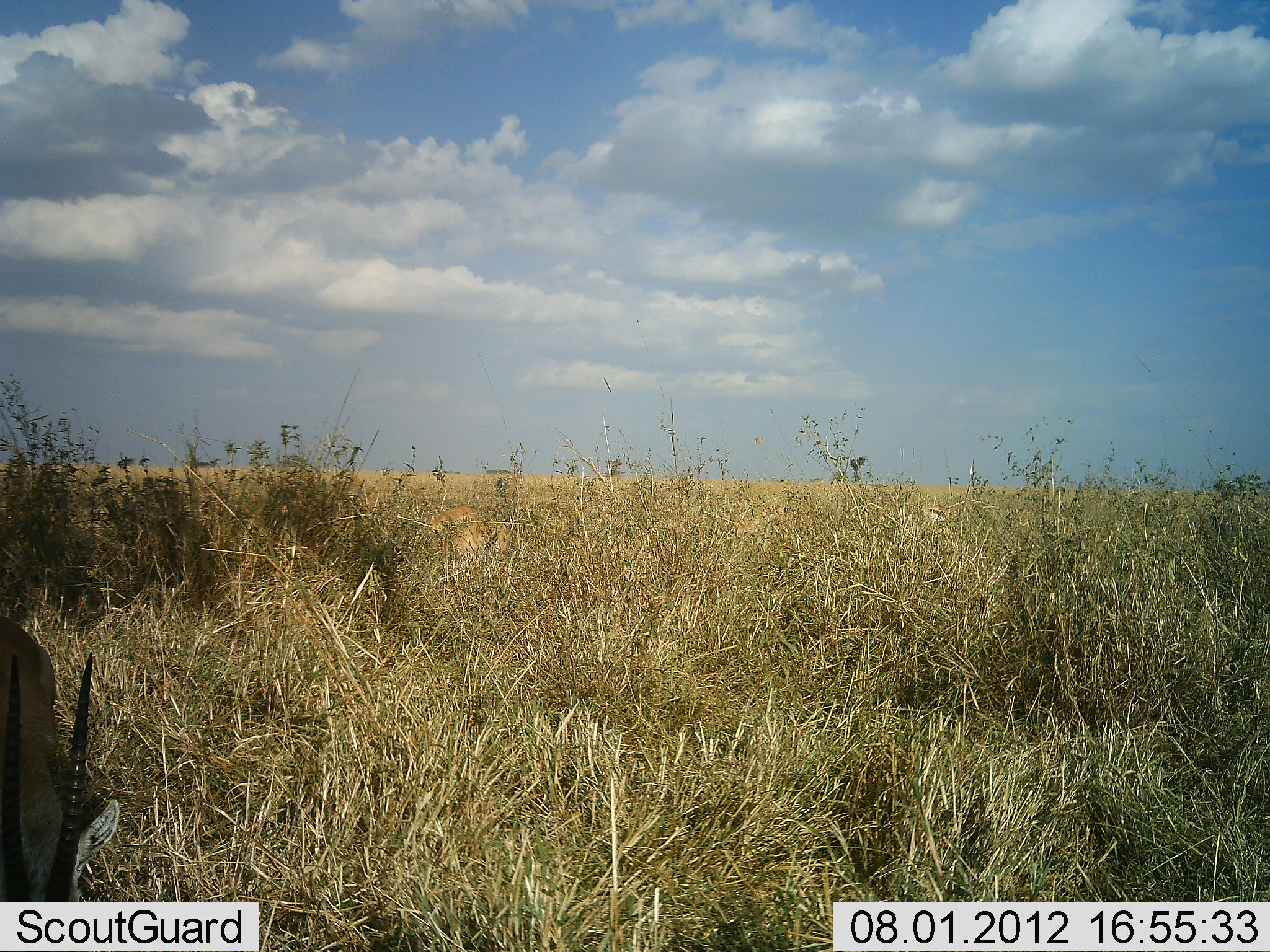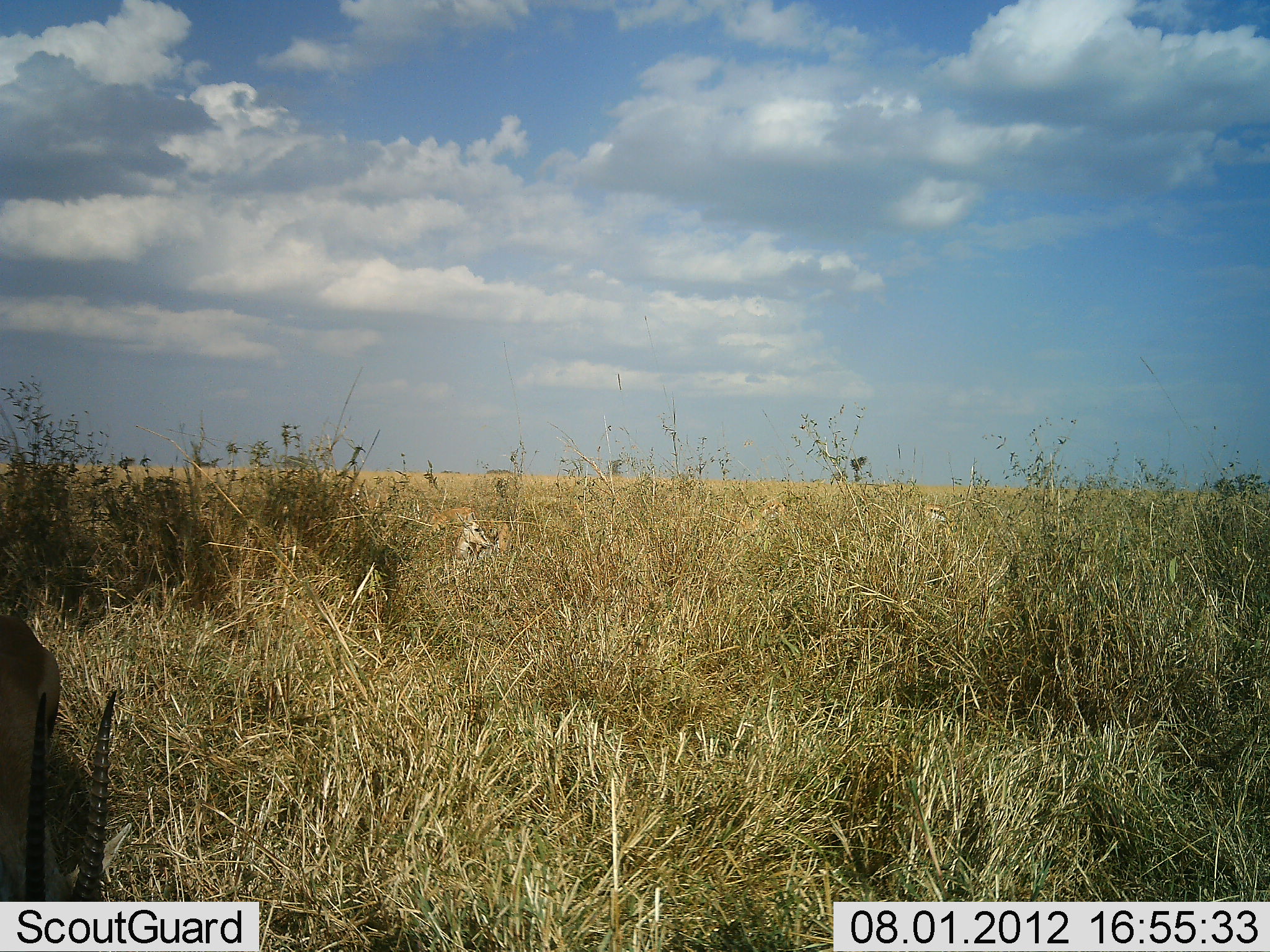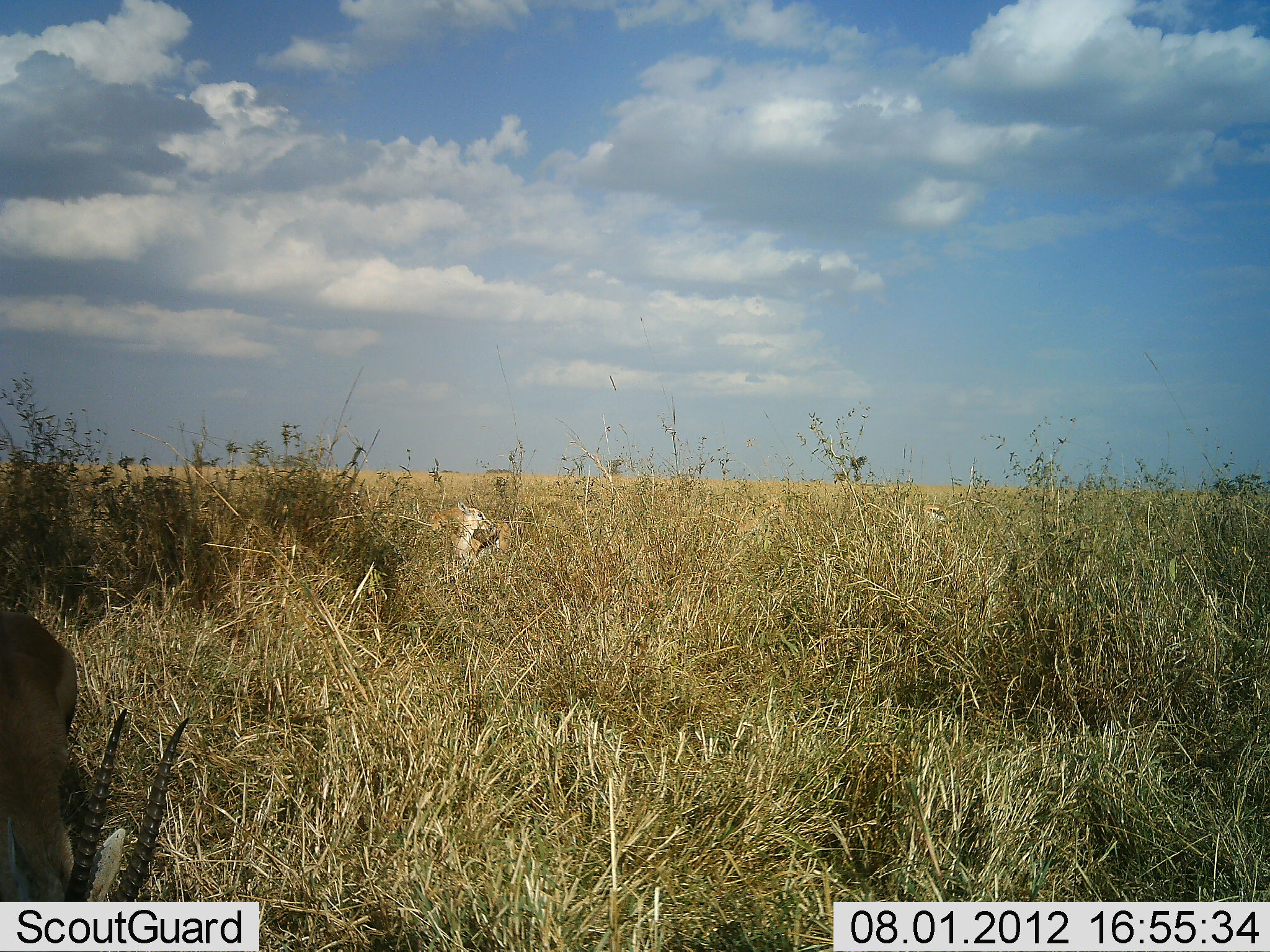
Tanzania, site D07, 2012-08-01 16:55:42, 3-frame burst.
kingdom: Animalia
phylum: Chordata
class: Mammalia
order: Artiodactyla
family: Bovidae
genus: Eudorcas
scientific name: Eudorcas thomsonii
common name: thomson's gazelle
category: gazellethomsons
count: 4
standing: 20%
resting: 30%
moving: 0%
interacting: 0%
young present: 0%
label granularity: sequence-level